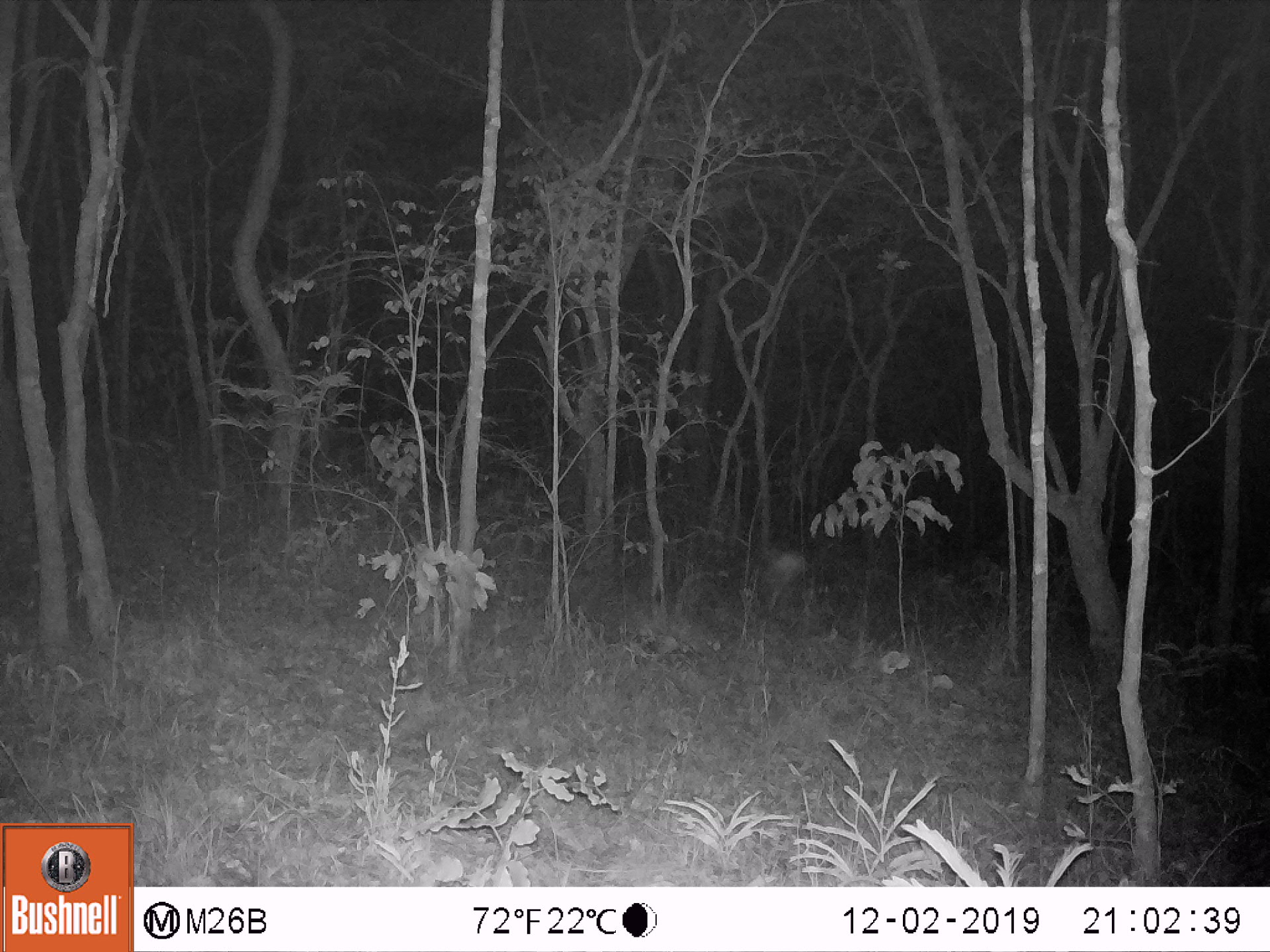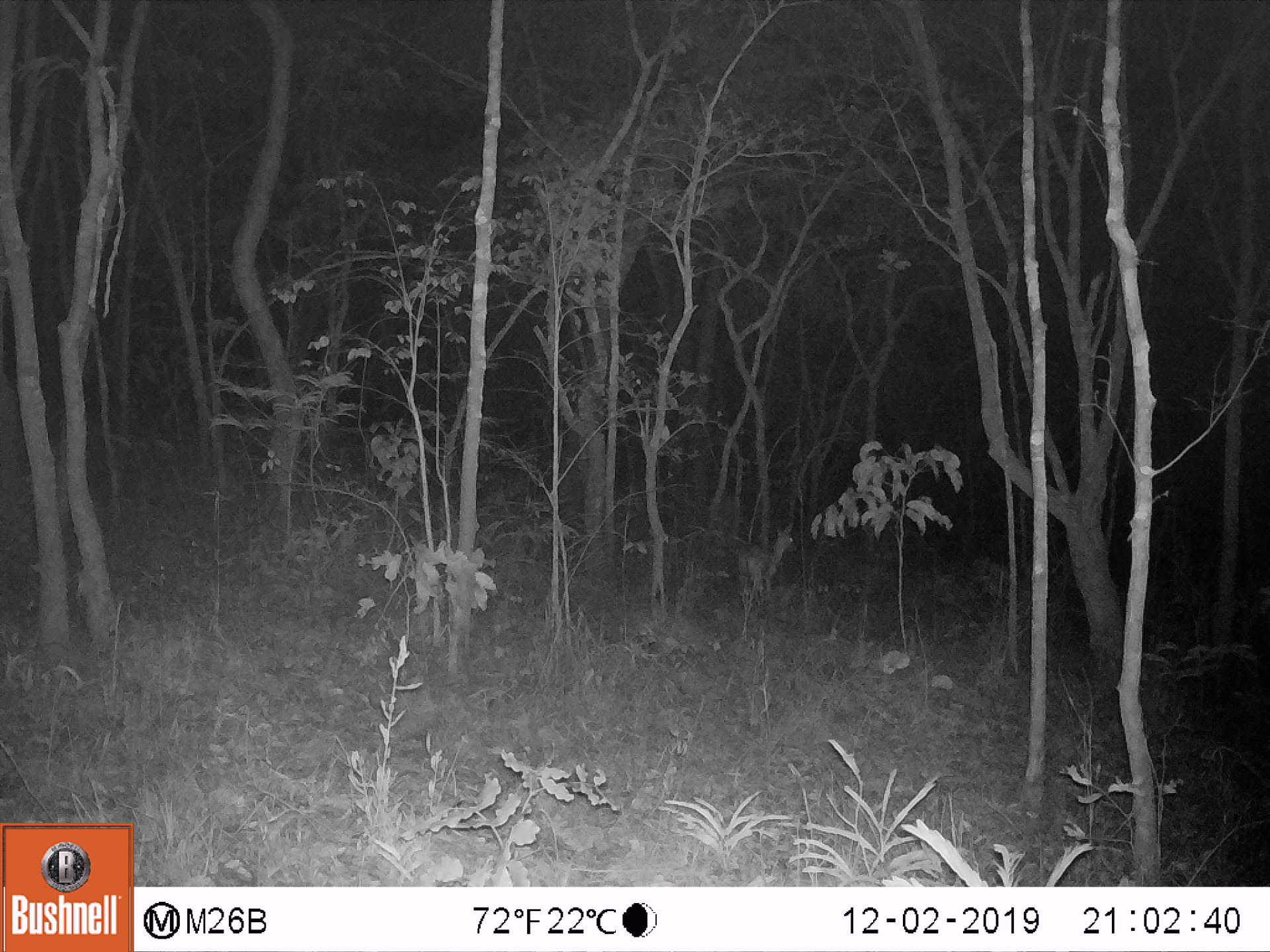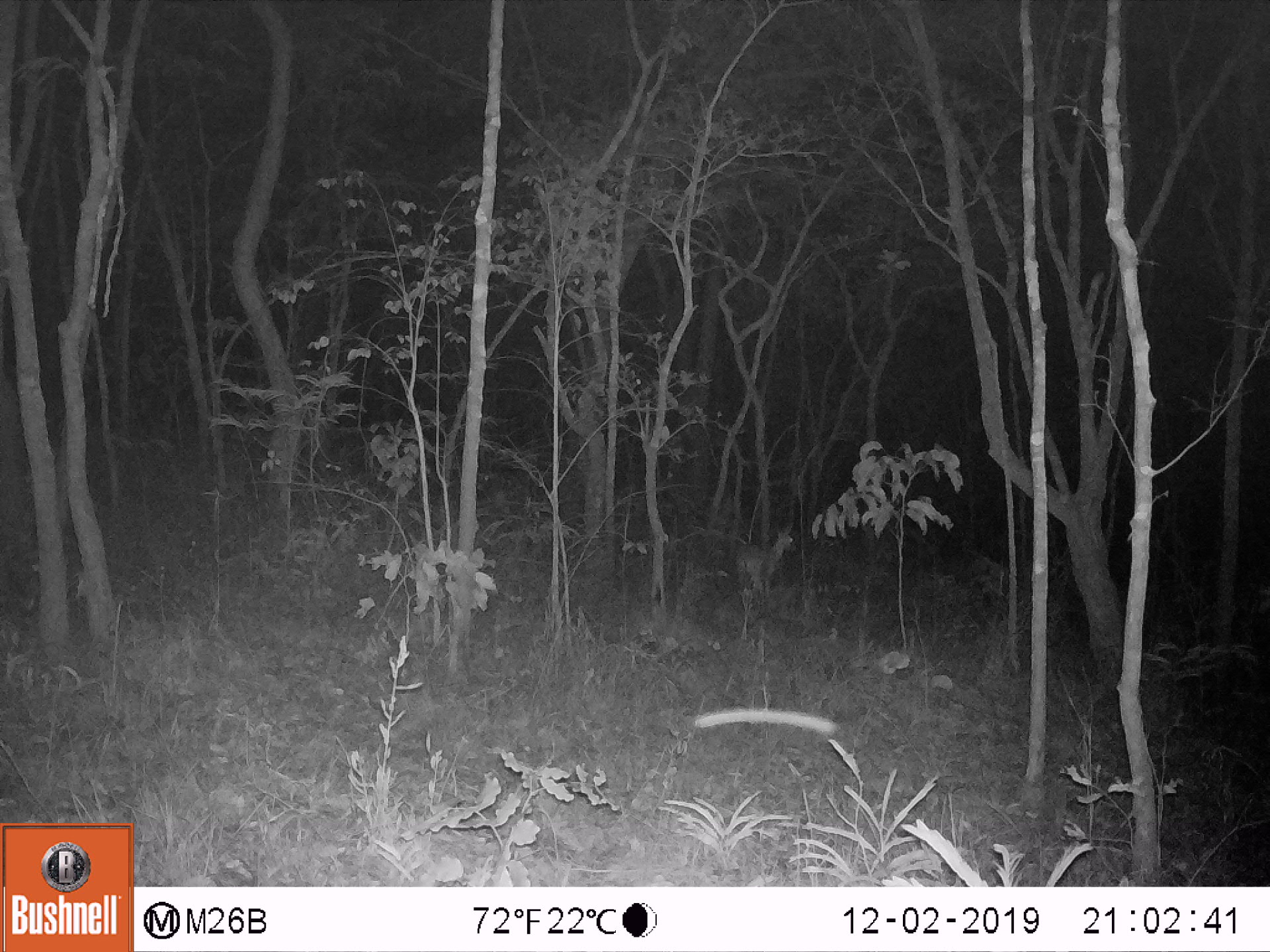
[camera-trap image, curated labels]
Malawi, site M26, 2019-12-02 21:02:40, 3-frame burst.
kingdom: Animalia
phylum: Chordata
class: Mammalia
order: Artiodactyla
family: Bovidae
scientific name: Antilopinae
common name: small antelope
Small antelope (Antilopinae), count 1.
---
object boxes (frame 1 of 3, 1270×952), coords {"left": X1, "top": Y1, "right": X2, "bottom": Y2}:
small antelope: {"left": 734, "top": 527, "right": 825, "bottom": 636}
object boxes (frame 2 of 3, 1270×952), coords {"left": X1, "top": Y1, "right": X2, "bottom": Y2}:
small antelope: {"left": 711, "top": 514, "right": 810, "bottom": 618}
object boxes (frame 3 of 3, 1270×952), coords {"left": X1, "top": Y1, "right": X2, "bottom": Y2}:
small antelope: {"left": 719, "top": 514, "right": 802, "bottom": 621}